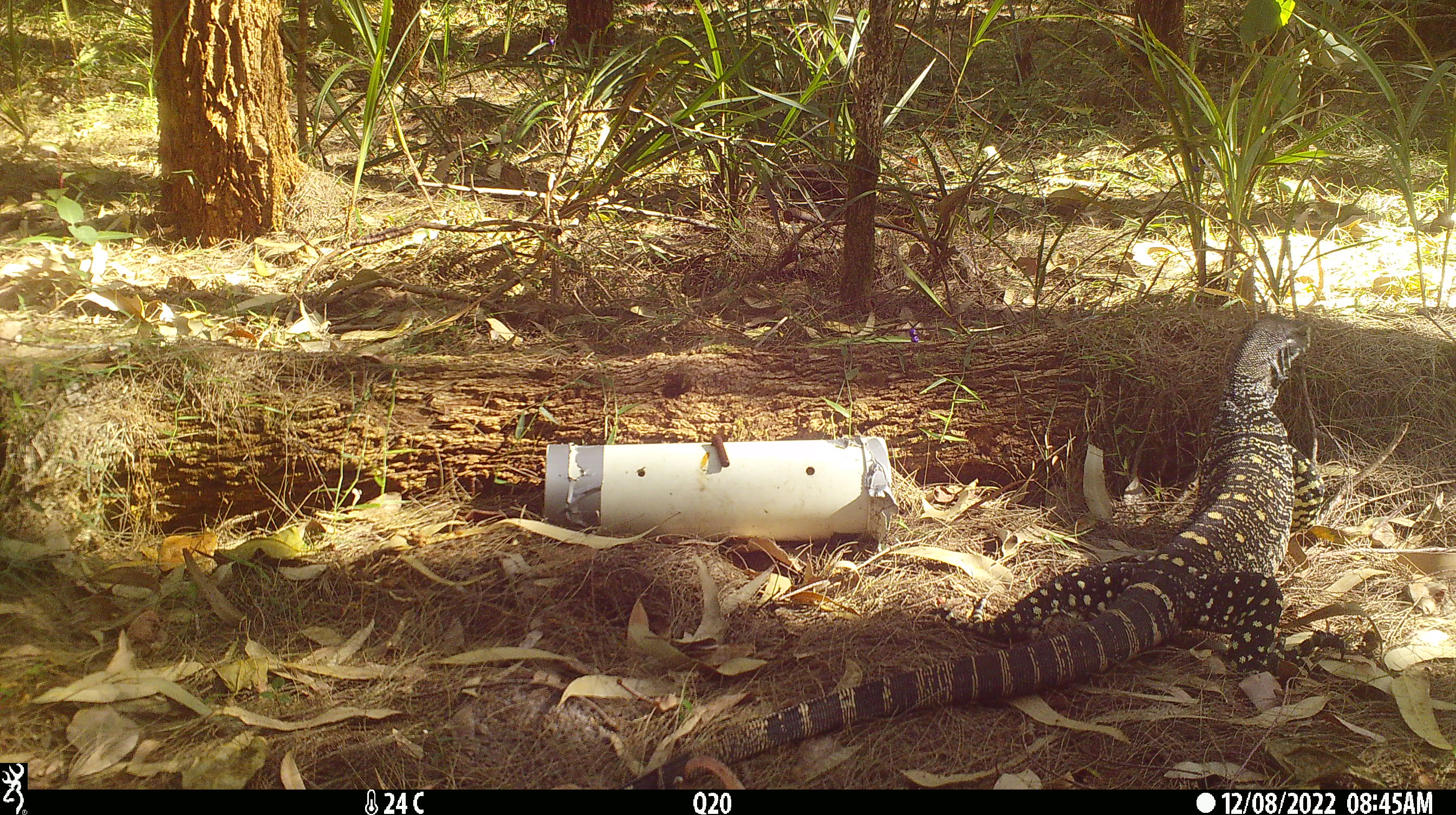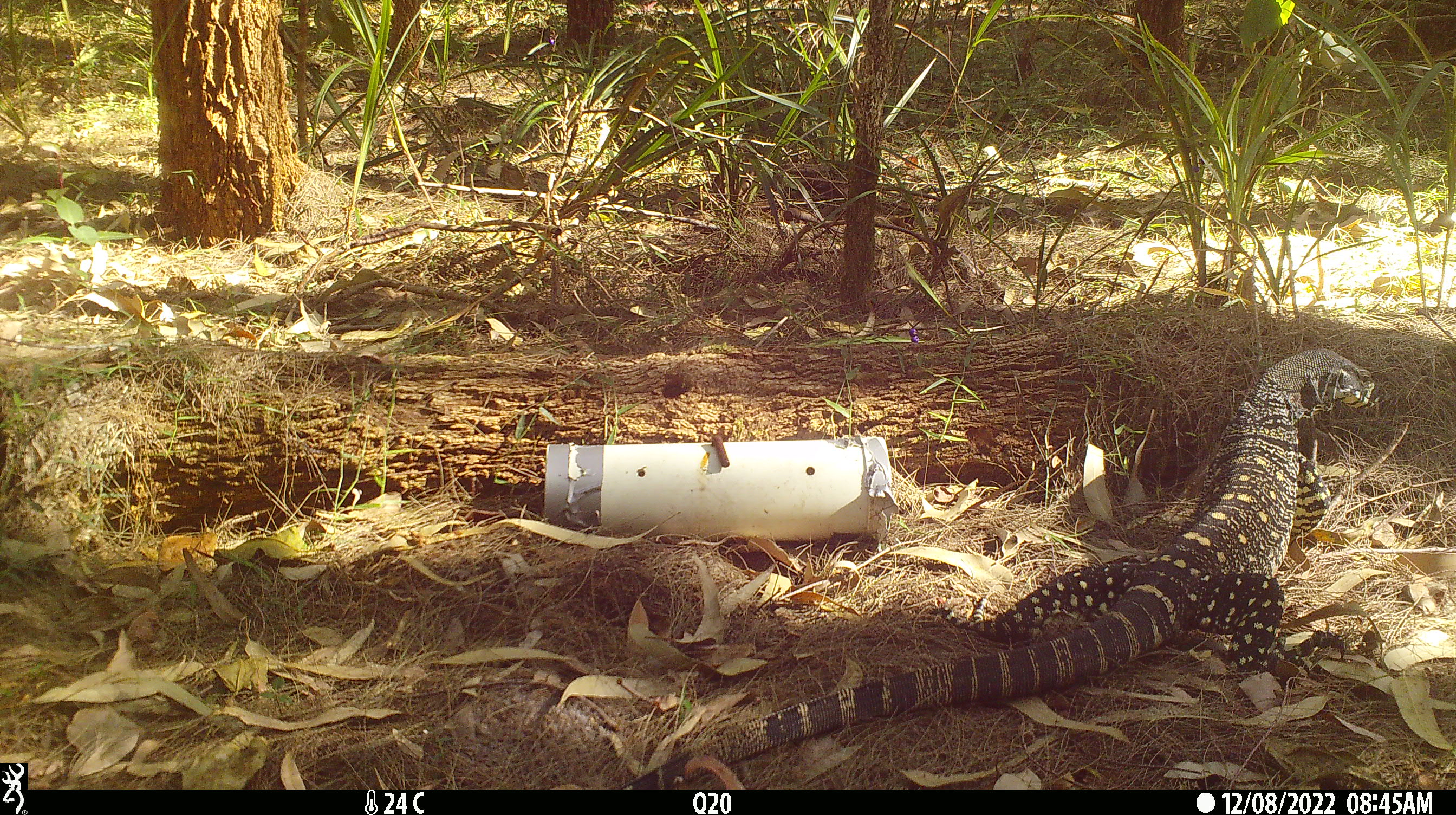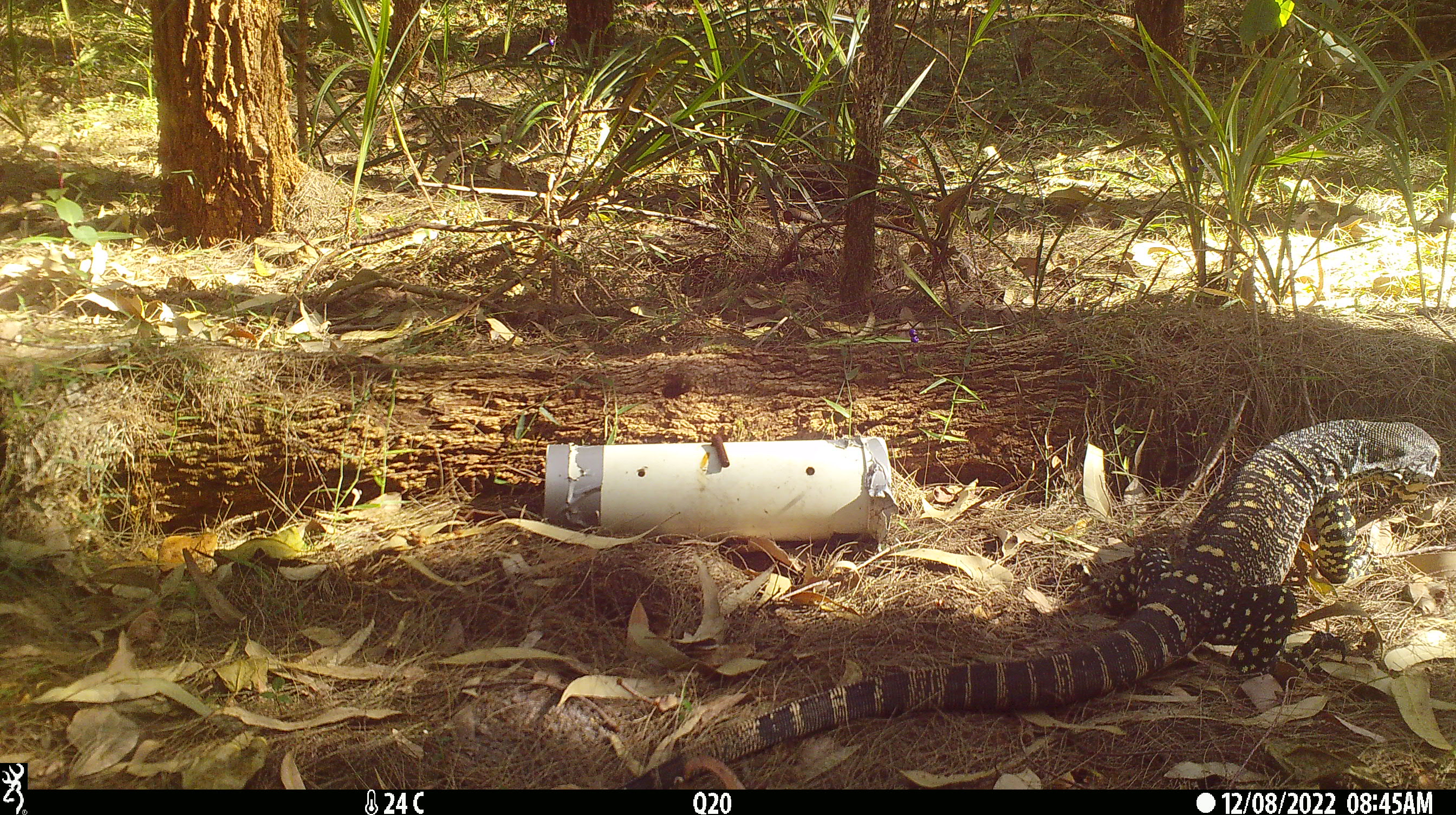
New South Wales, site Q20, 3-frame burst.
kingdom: Animalia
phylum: Chordata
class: Reptilia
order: Squamata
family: Varanidae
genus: Varanus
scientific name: Varanus varius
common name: lace monitor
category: goanna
Goanna (lace monitor) (Varanus varius).